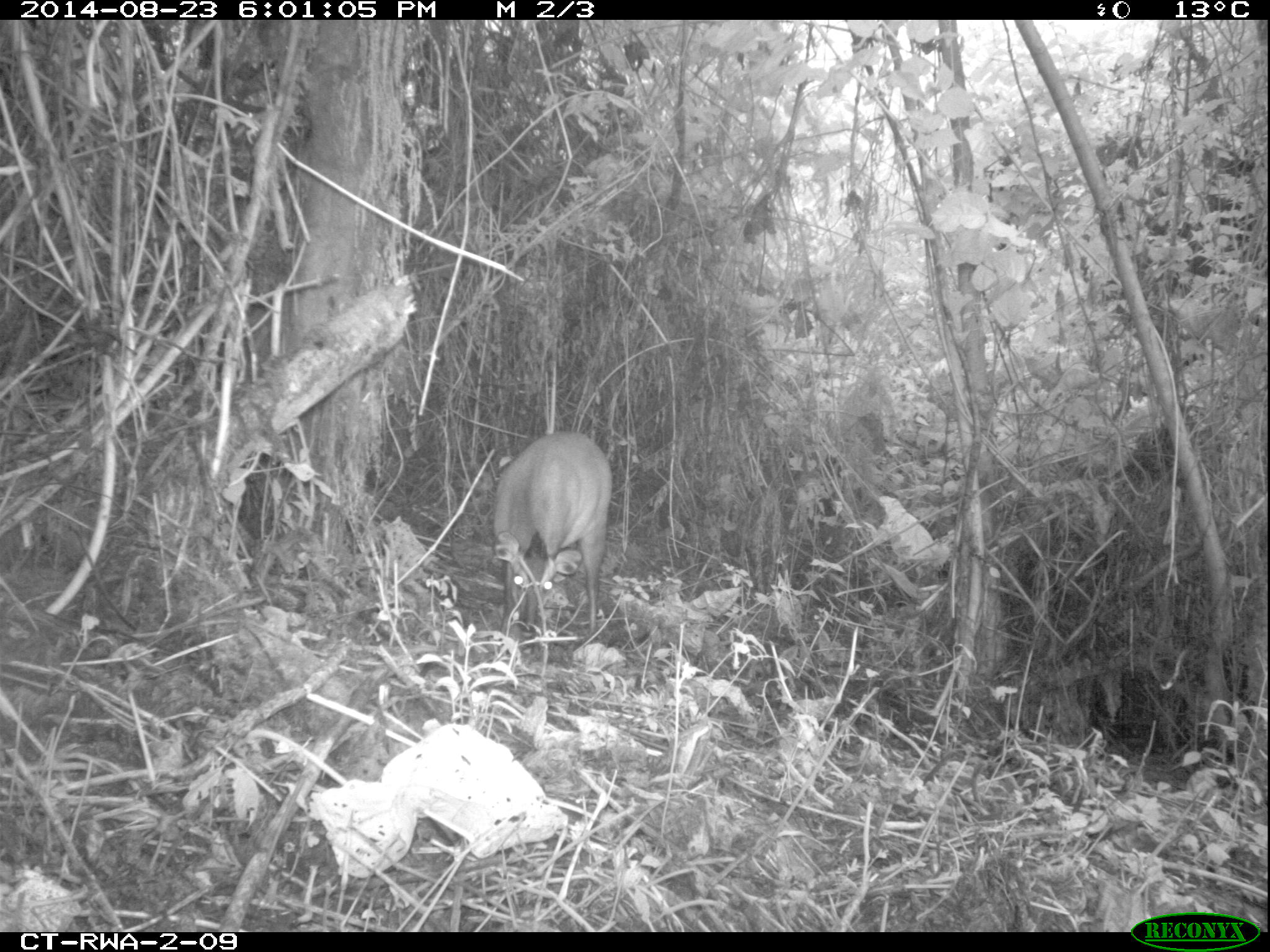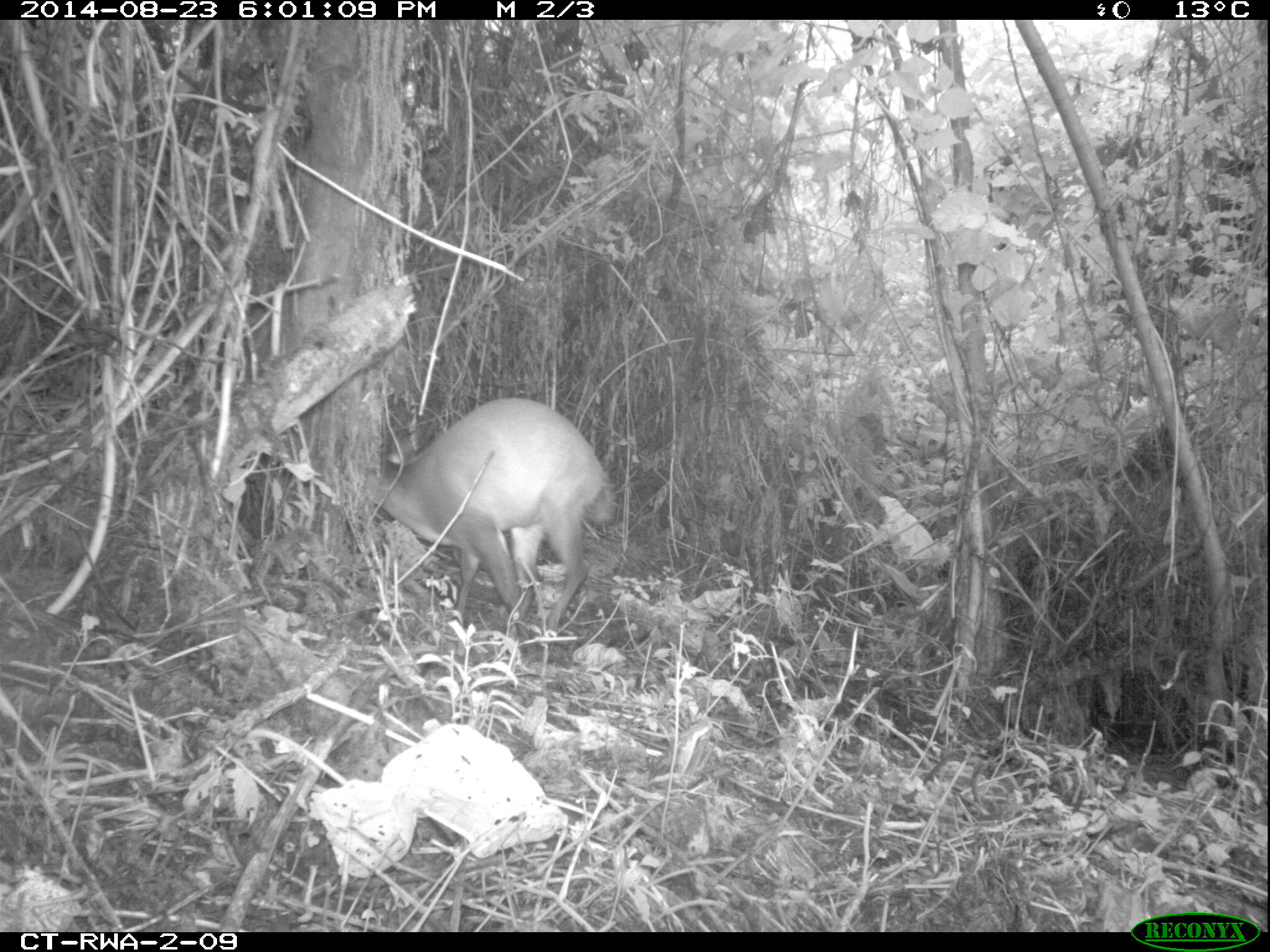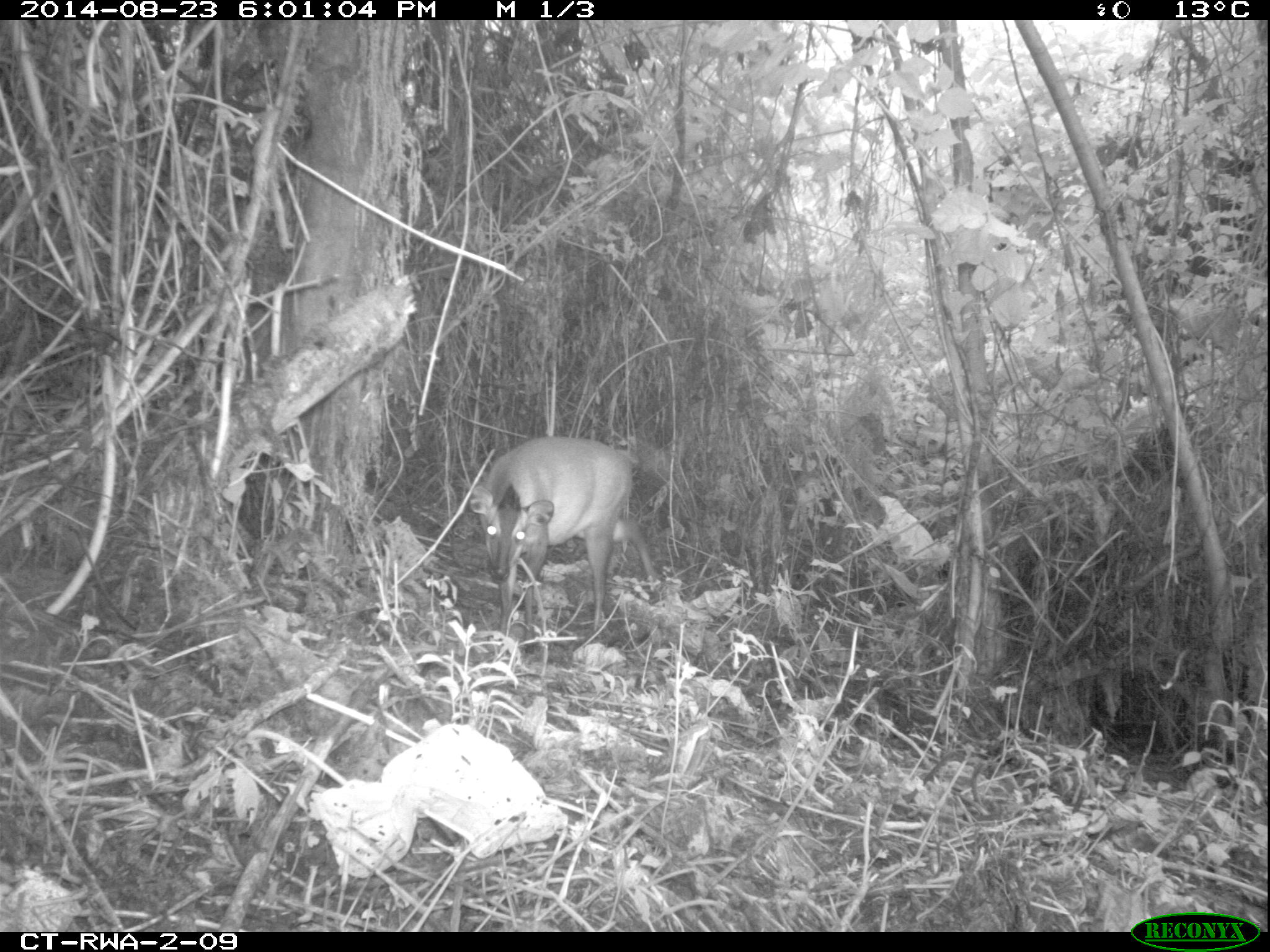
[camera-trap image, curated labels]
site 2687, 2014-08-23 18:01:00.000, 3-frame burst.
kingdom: Animalia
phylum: Chordata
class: Mammalia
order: Artiodactyla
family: Bovidae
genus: Cephalophus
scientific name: Cephalophus nigrifrons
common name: black-fronted duiker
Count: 1.